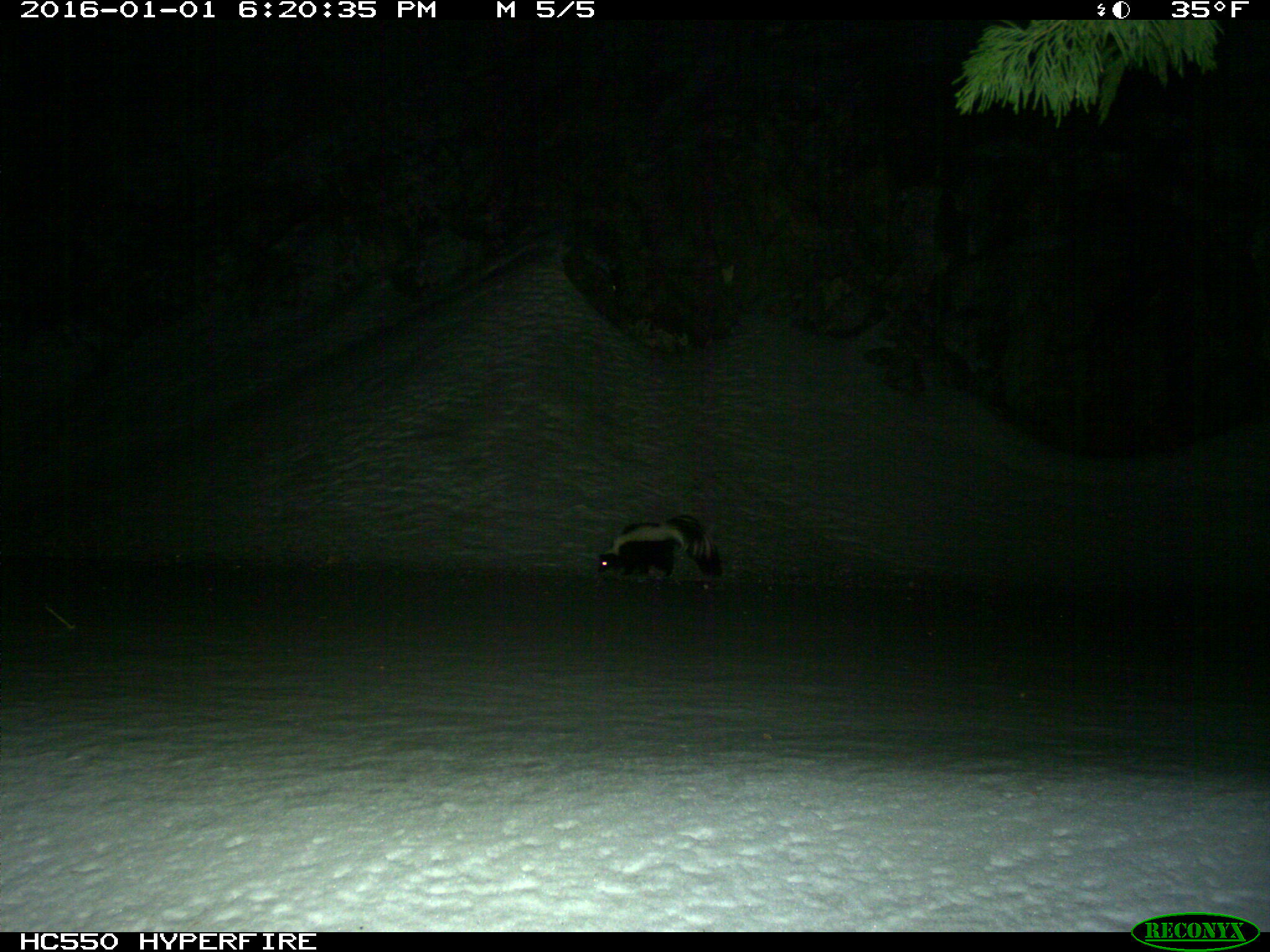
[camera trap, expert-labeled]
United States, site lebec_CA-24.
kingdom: Animalia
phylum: Chordata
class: Mammalia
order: Carnivora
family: Mephitidae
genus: Mephitis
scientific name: Mephitis mephitis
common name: striped skunk